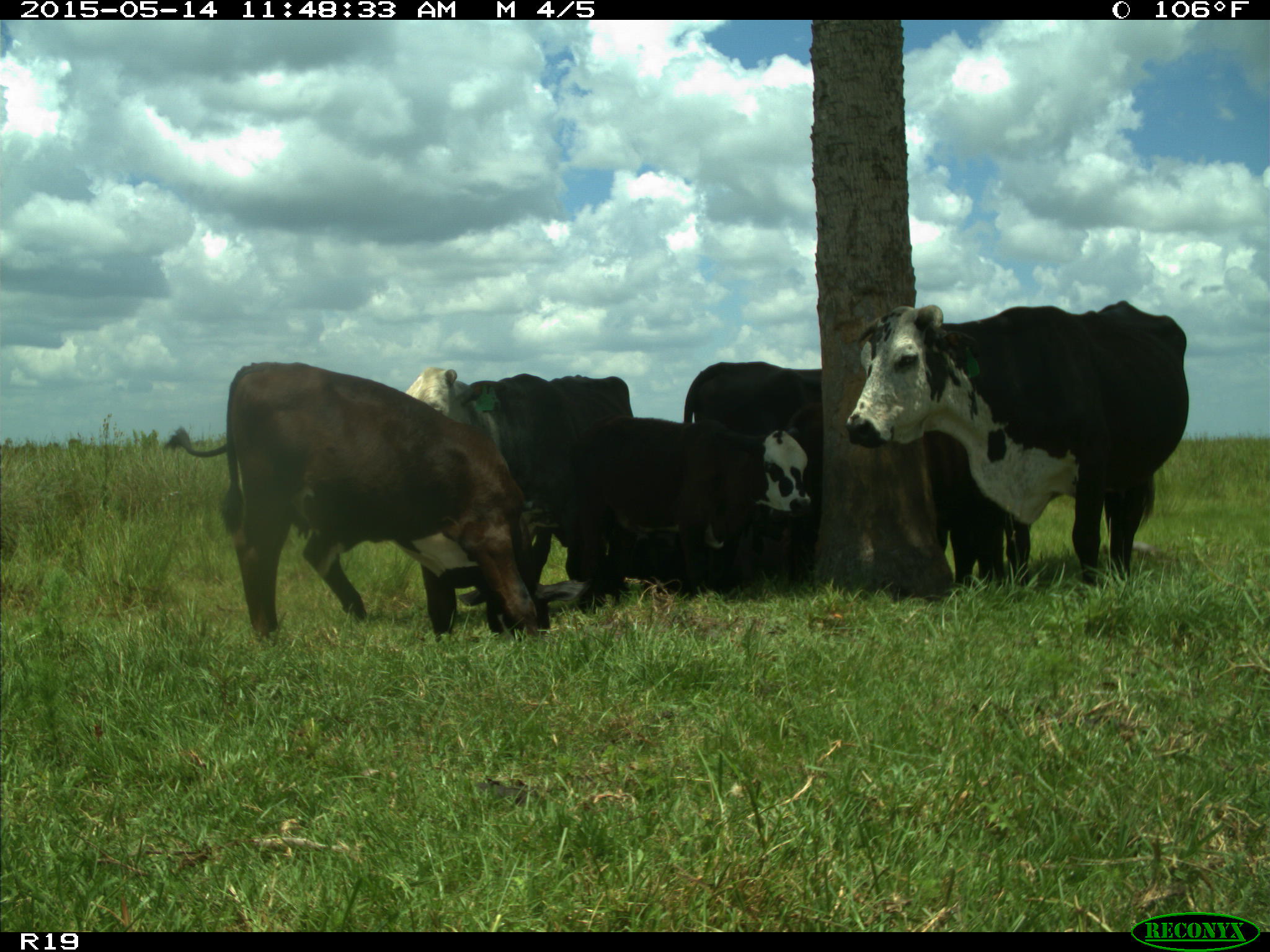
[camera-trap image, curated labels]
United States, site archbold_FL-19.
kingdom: Animalia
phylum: Chordata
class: Mammalia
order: Artiodactyla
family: Bovidae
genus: Bos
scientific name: Bos taurus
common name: domestic cow